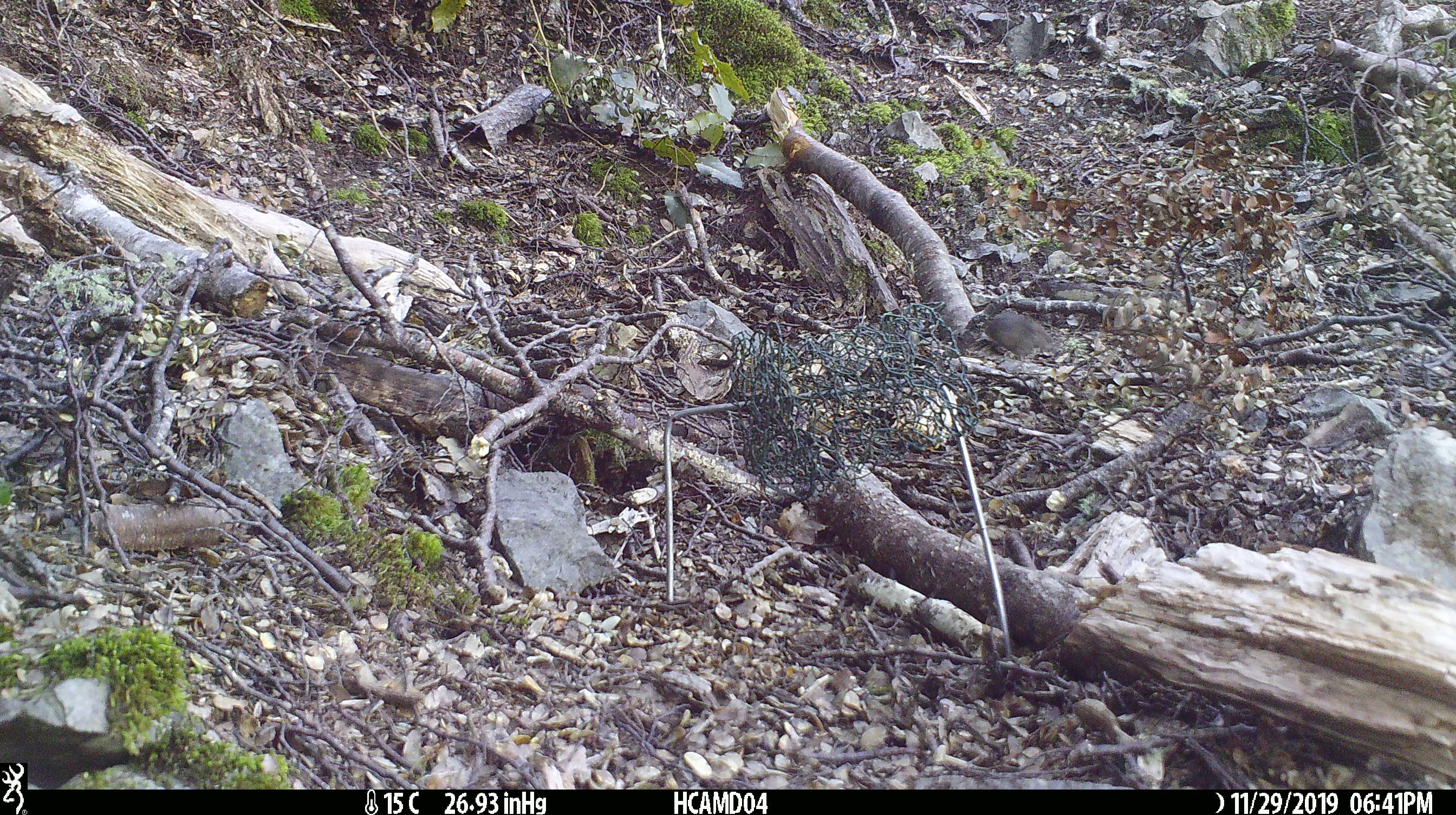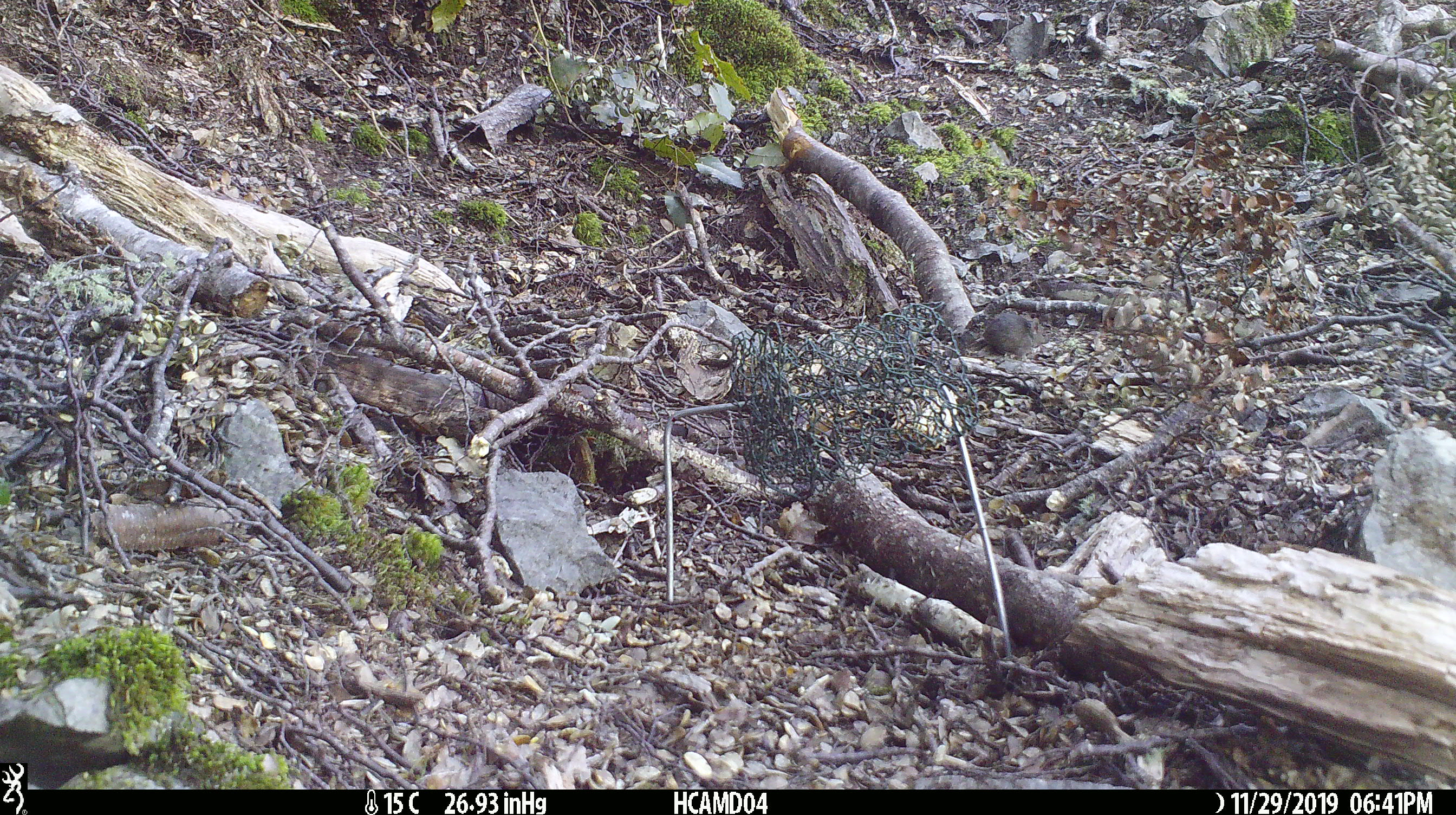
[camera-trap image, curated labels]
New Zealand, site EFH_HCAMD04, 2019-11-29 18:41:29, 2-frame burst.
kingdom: Animalia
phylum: Chordata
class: Mammalia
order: Rodentia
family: Muridae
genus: Mus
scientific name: Mus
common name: mouse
Mouse (Mus).